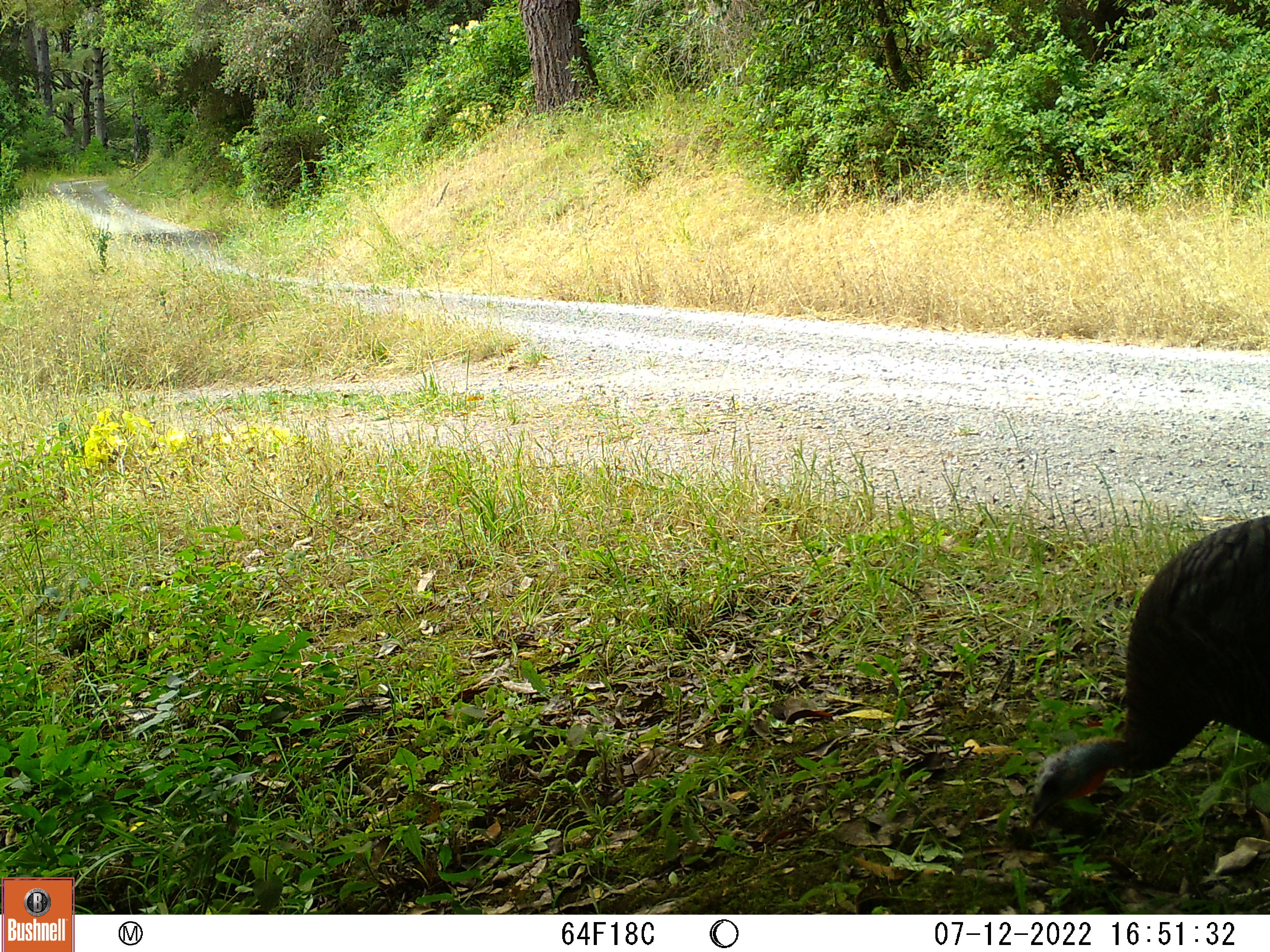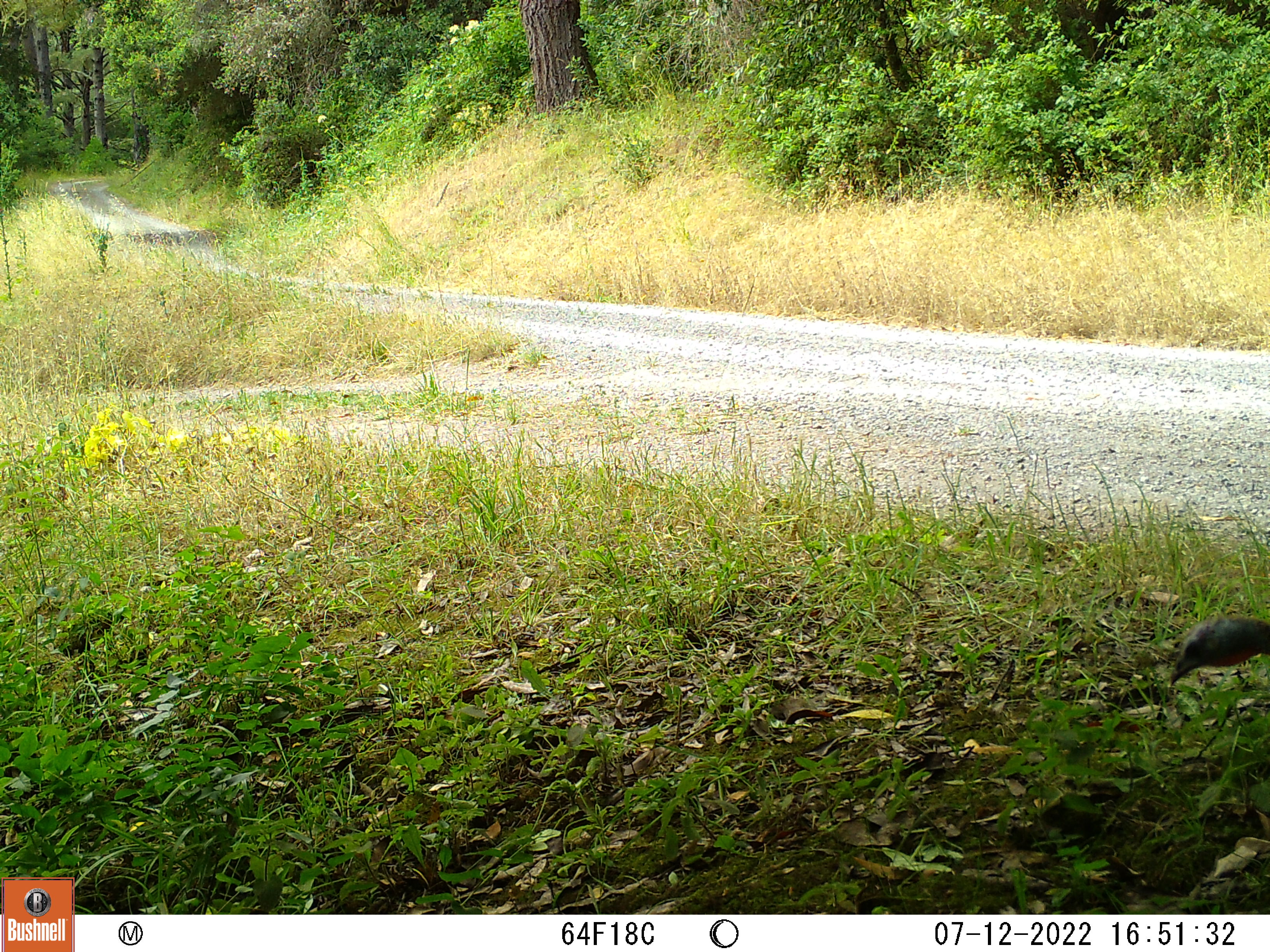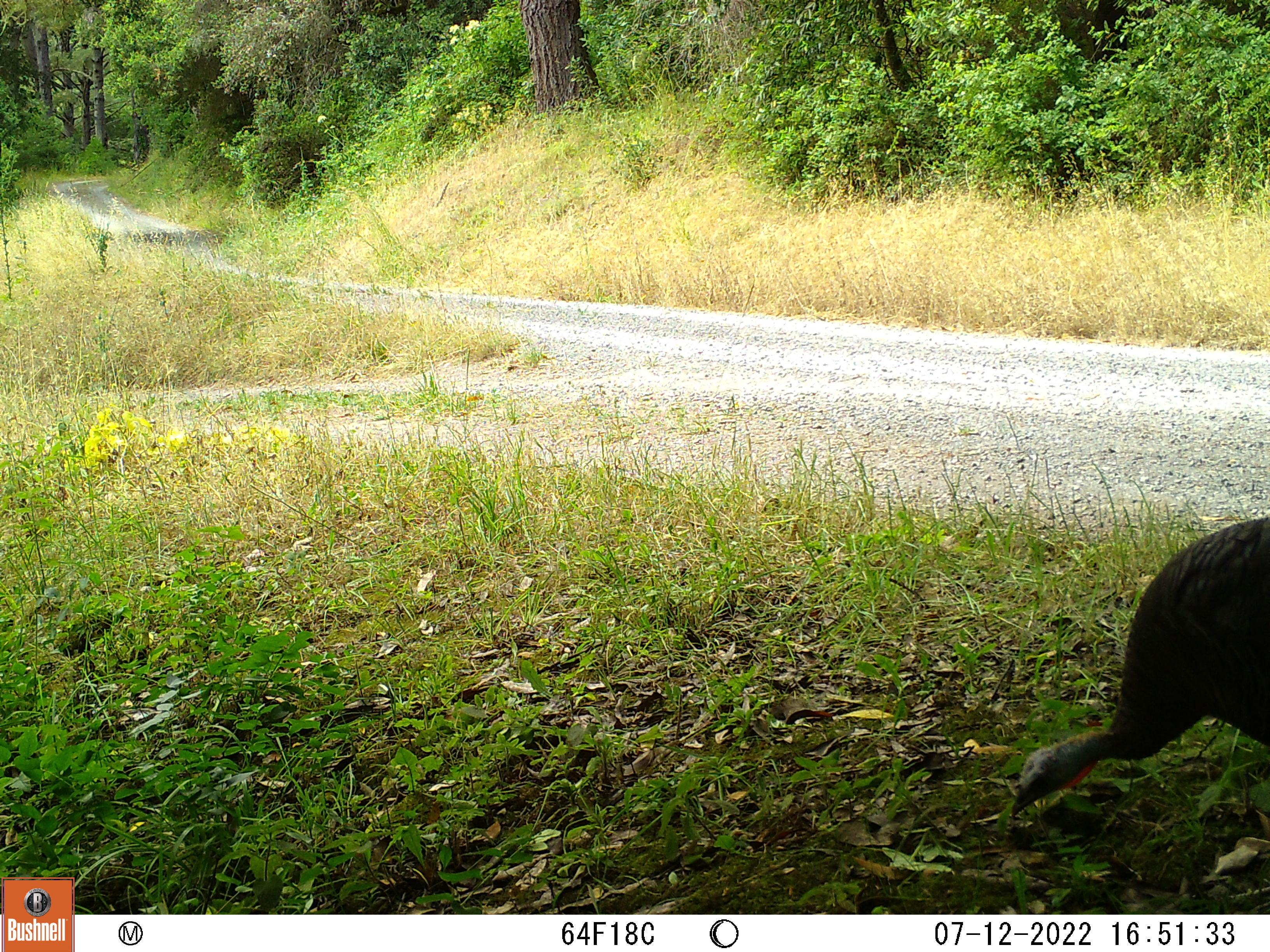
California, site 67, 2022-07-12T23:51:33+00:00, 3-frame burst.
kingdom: Animalia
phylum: Chordata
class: Aves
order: Galliformes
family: Phasianidae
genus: Meleagris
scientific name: Meleagris gallopavo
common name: turkey